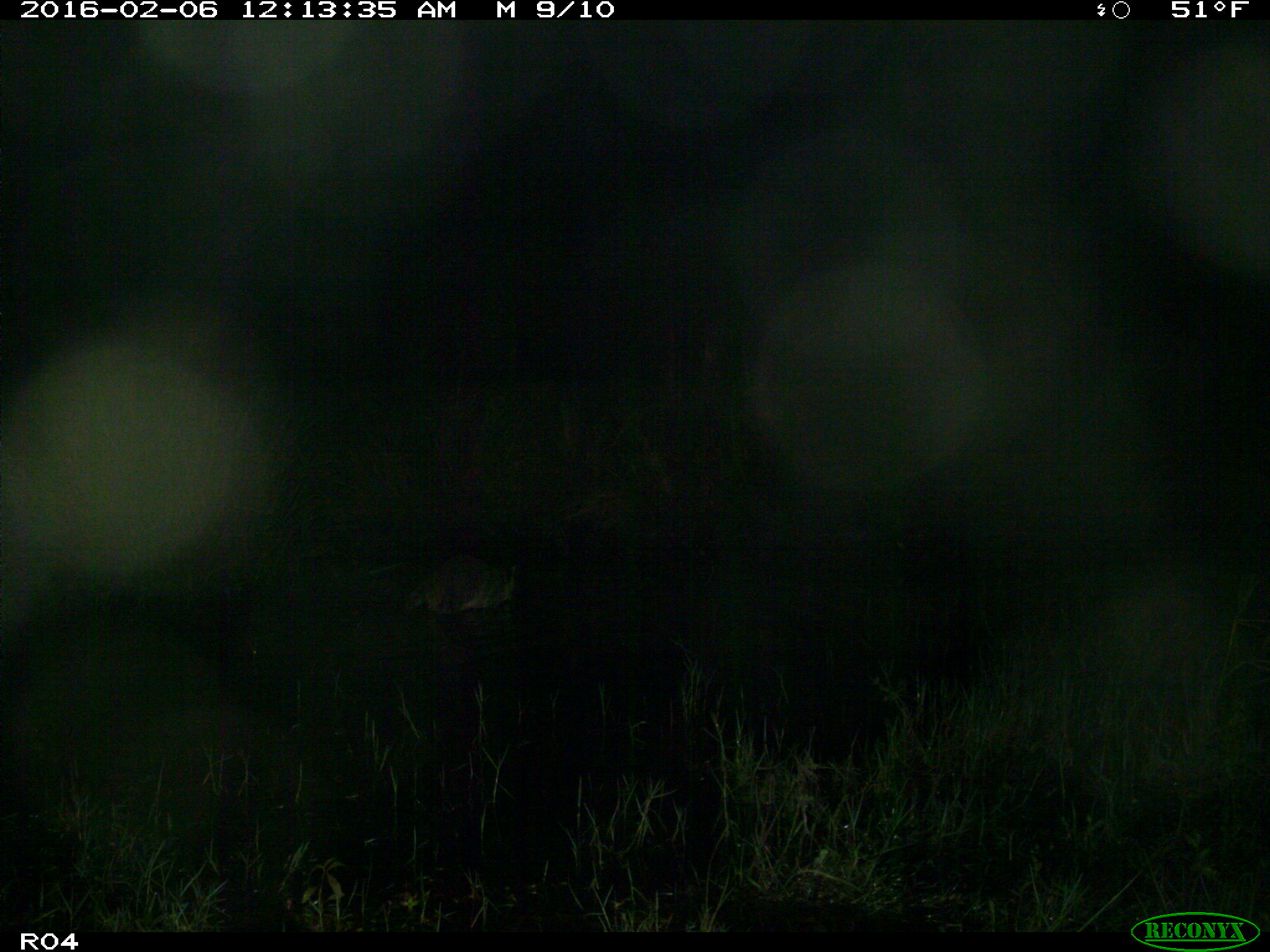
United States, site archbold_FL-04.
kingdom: Animalia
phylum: Chordata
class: Mammalia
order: Carnivora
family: Procyonidae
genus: Procyon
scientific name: Procyon lotor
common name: common raccoon